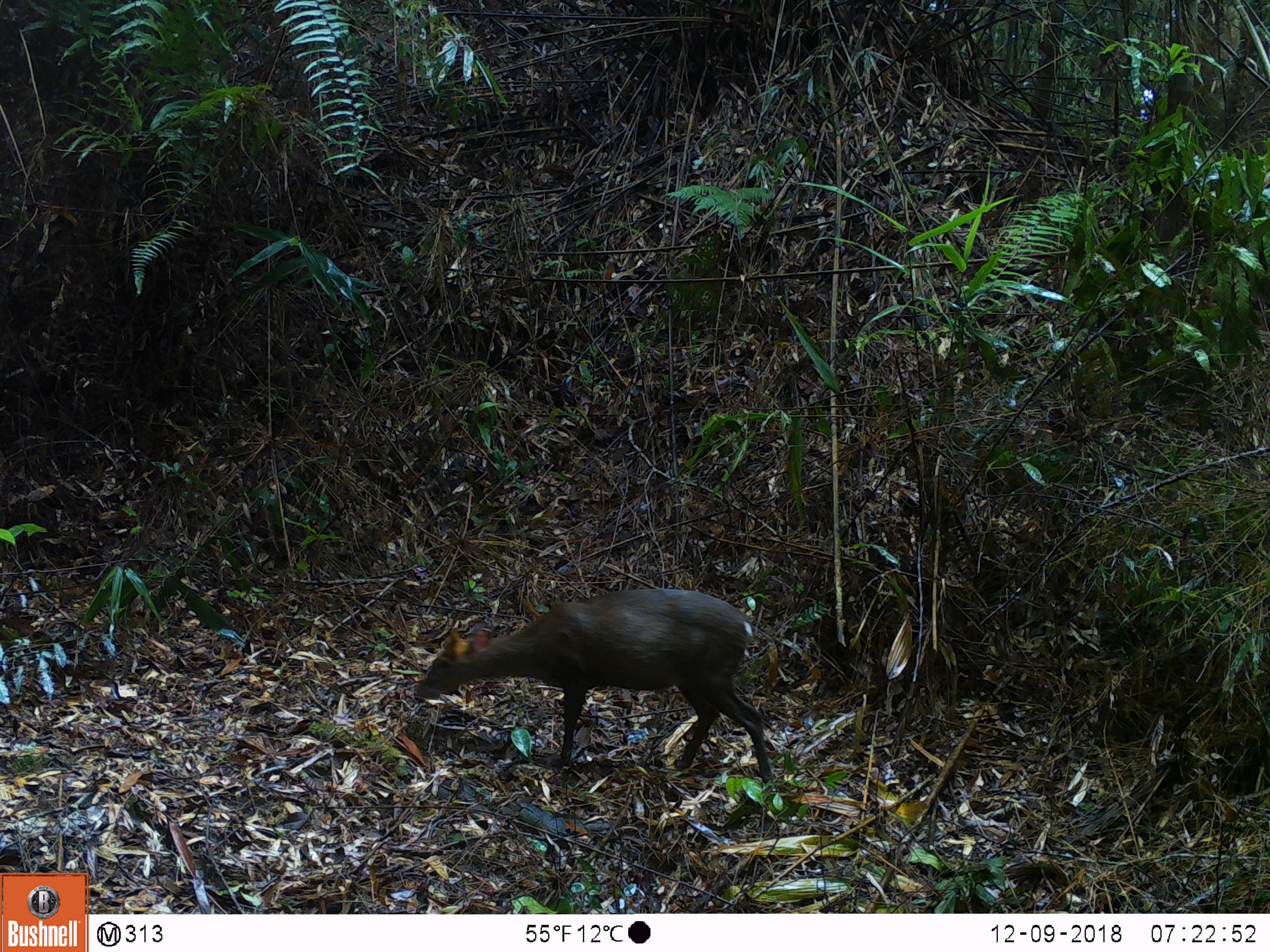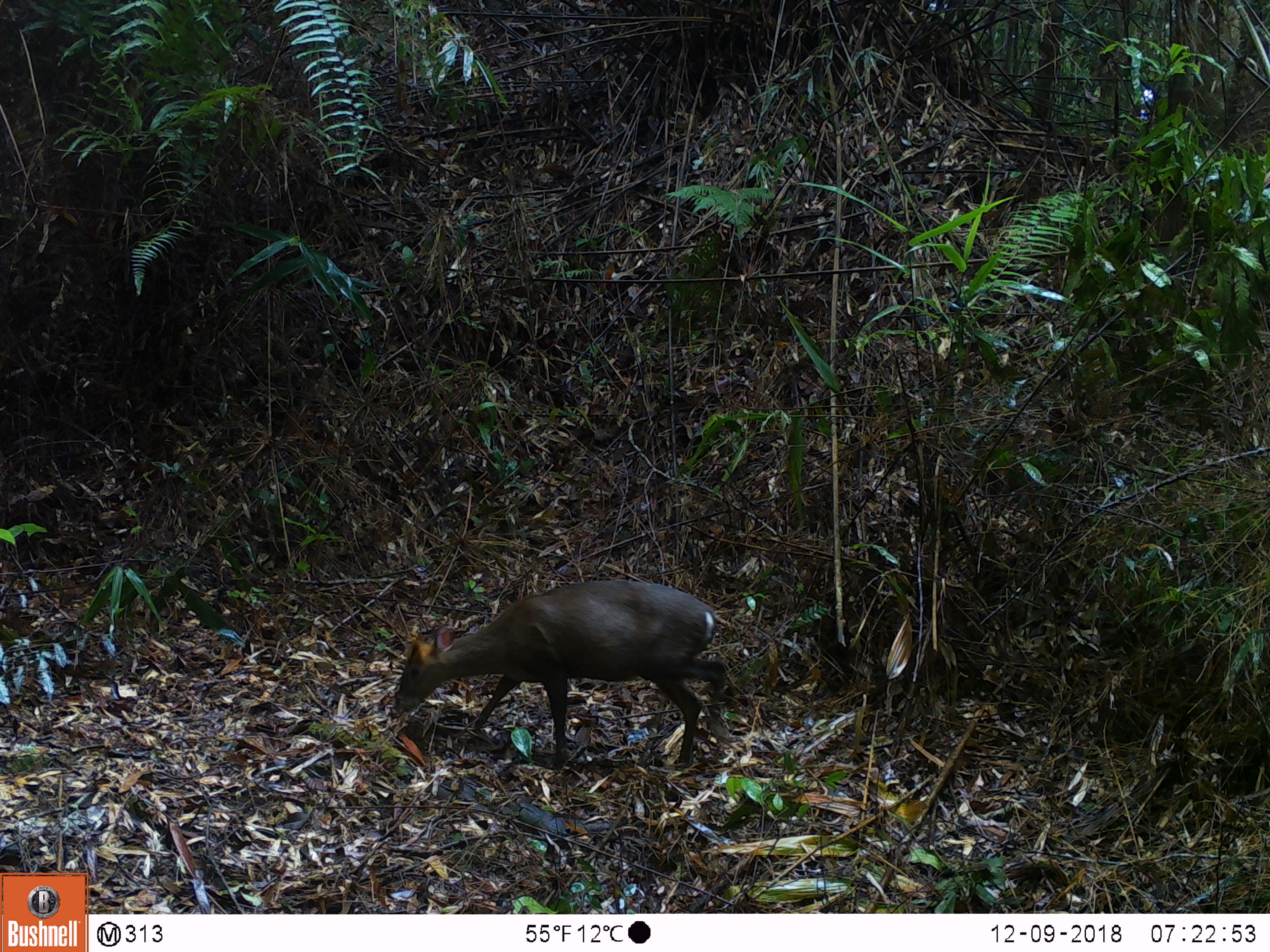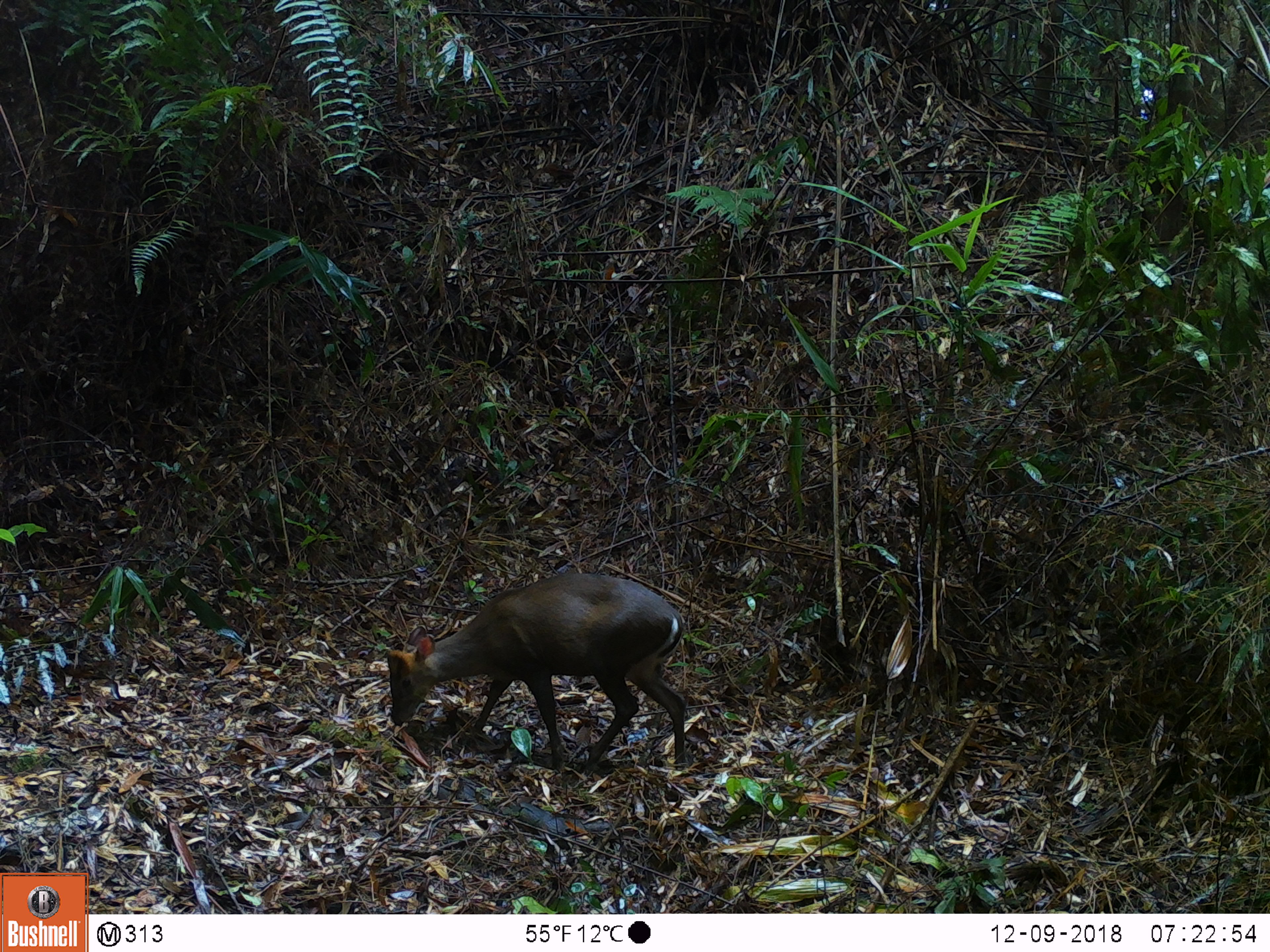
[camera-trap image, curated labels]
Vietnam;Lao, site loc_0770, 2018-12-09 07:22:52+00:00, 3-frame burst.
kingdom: Animalia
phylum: Chordata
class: Mammalia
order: Artiodactyla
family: Cervidae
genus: Muntiacus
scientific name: Muntiacus rooseveltorum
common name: roosevelt's muntjac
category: roosevelts muntjac group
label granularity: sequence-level